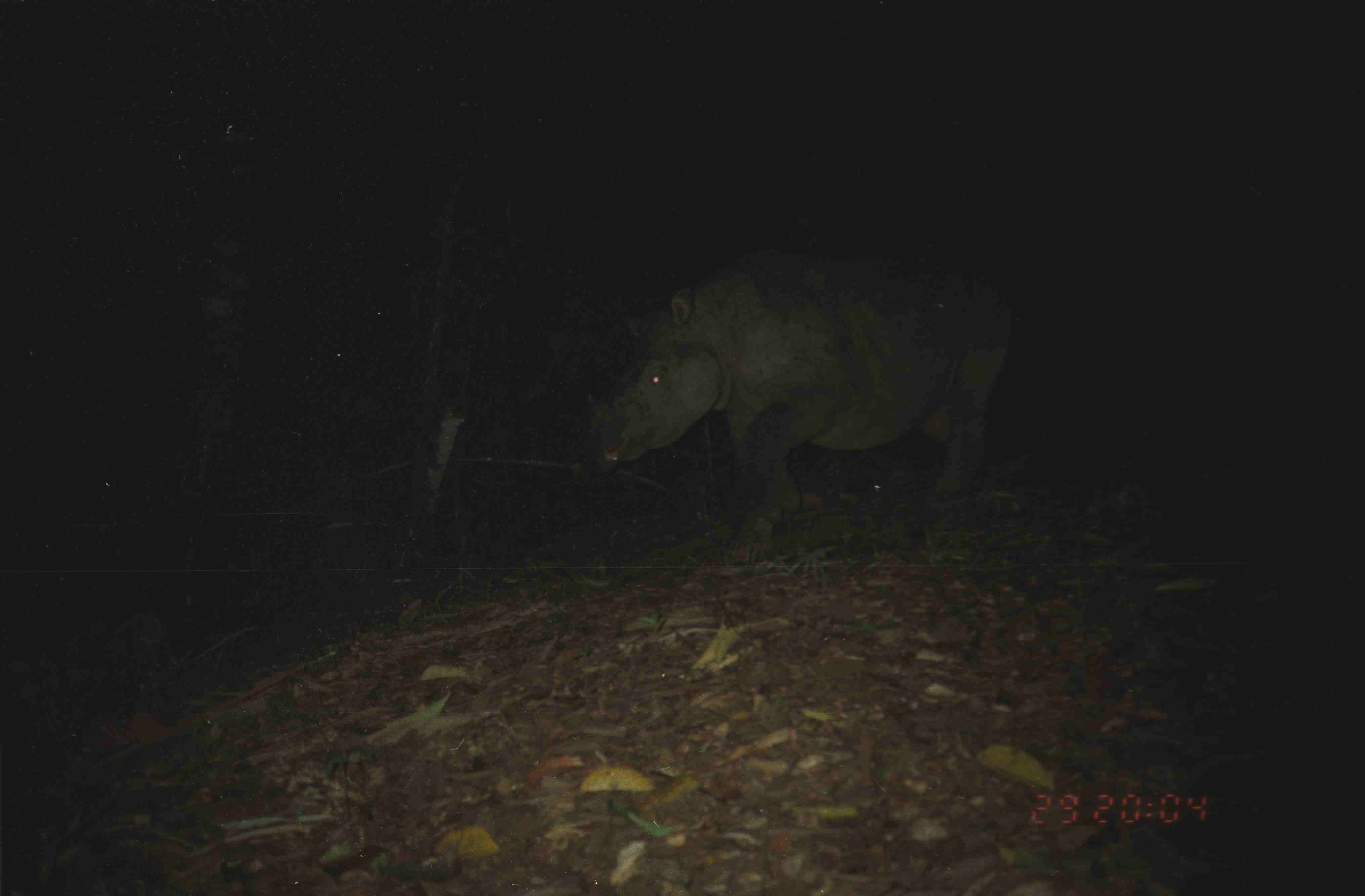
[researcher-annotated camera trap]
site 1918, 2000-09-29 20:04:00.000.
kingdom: Animalia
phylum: Chordata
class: Mammalia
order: Perissodactyla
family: Rhinocerotidae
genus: Dicerorhinus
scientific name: Dicerorhinus sumatrensis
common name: sumatran rhinoceros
Dicerorhinus sumatrensis (sumatran rhinoceros), count 1.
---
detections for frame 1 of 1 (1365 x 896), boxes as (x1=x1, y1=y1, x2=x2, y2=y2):
dicerorhinus sumatrensis: (x1=594, y1=247, x2=1018, y2=571)